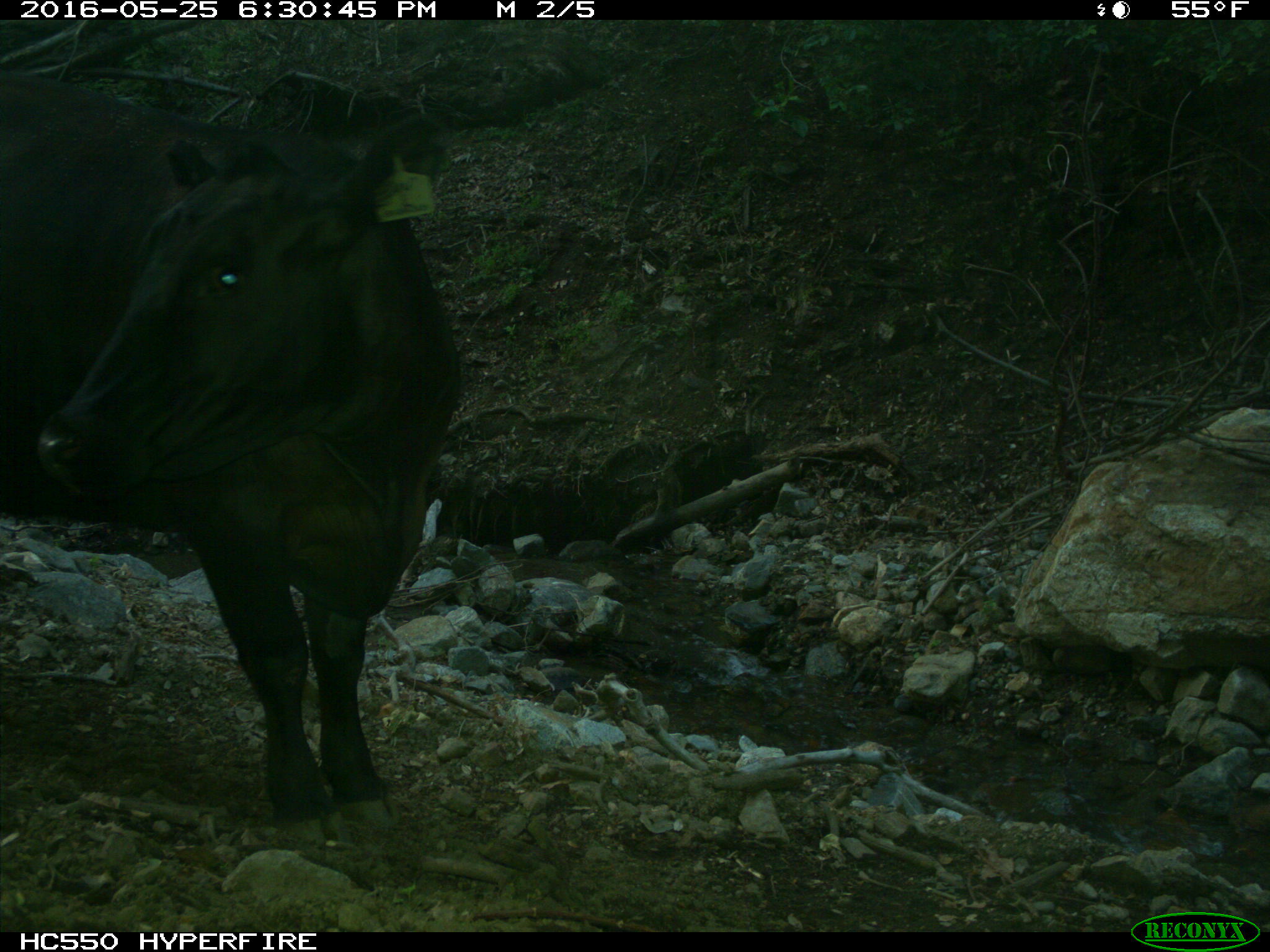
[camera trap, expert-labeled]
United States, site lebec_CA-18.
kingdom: Animalia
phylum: Chordata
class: Mammalia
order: Artiodactyla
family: Bovidae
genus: Bos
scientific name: Bos taurus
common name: domestic cow